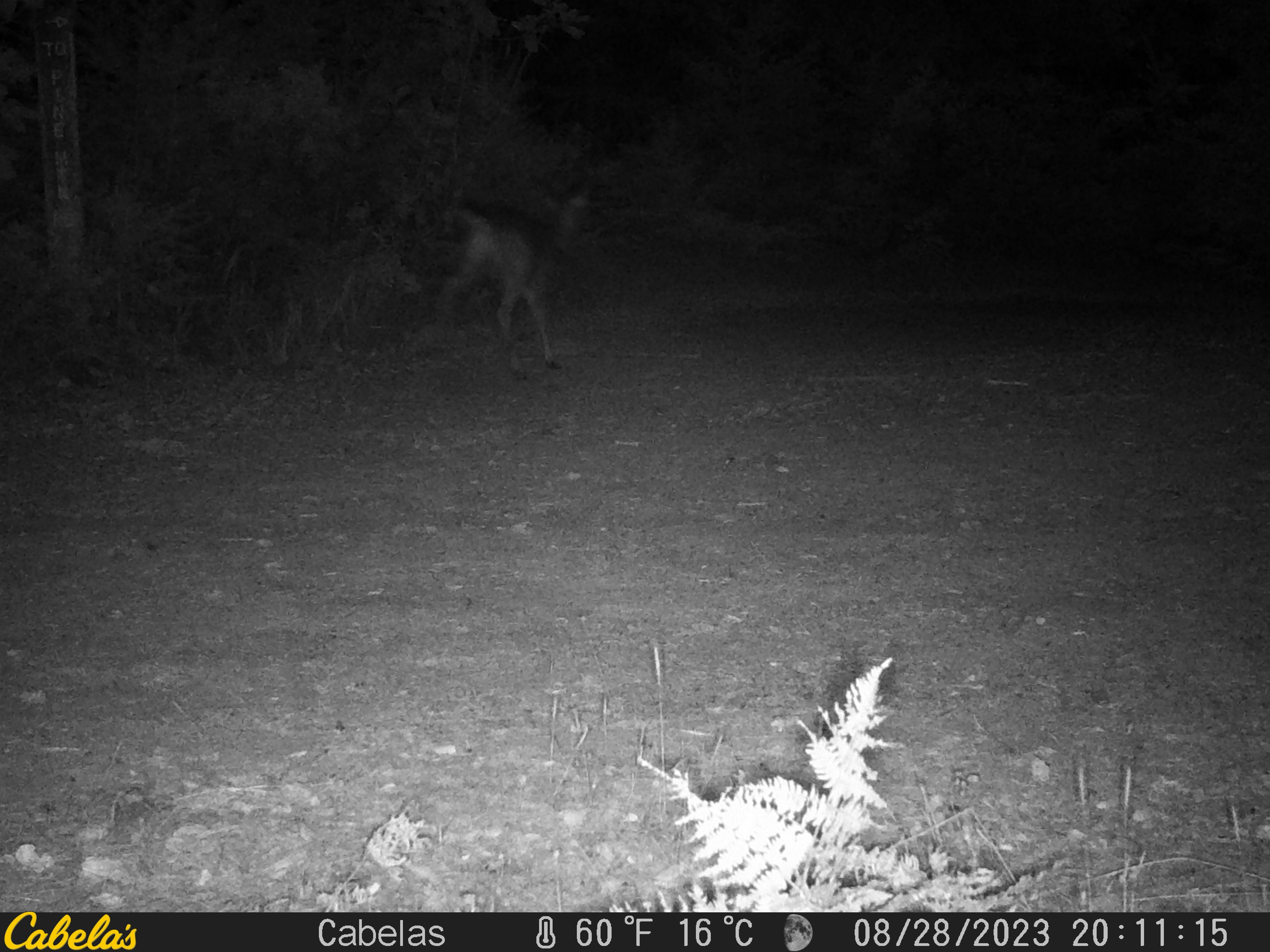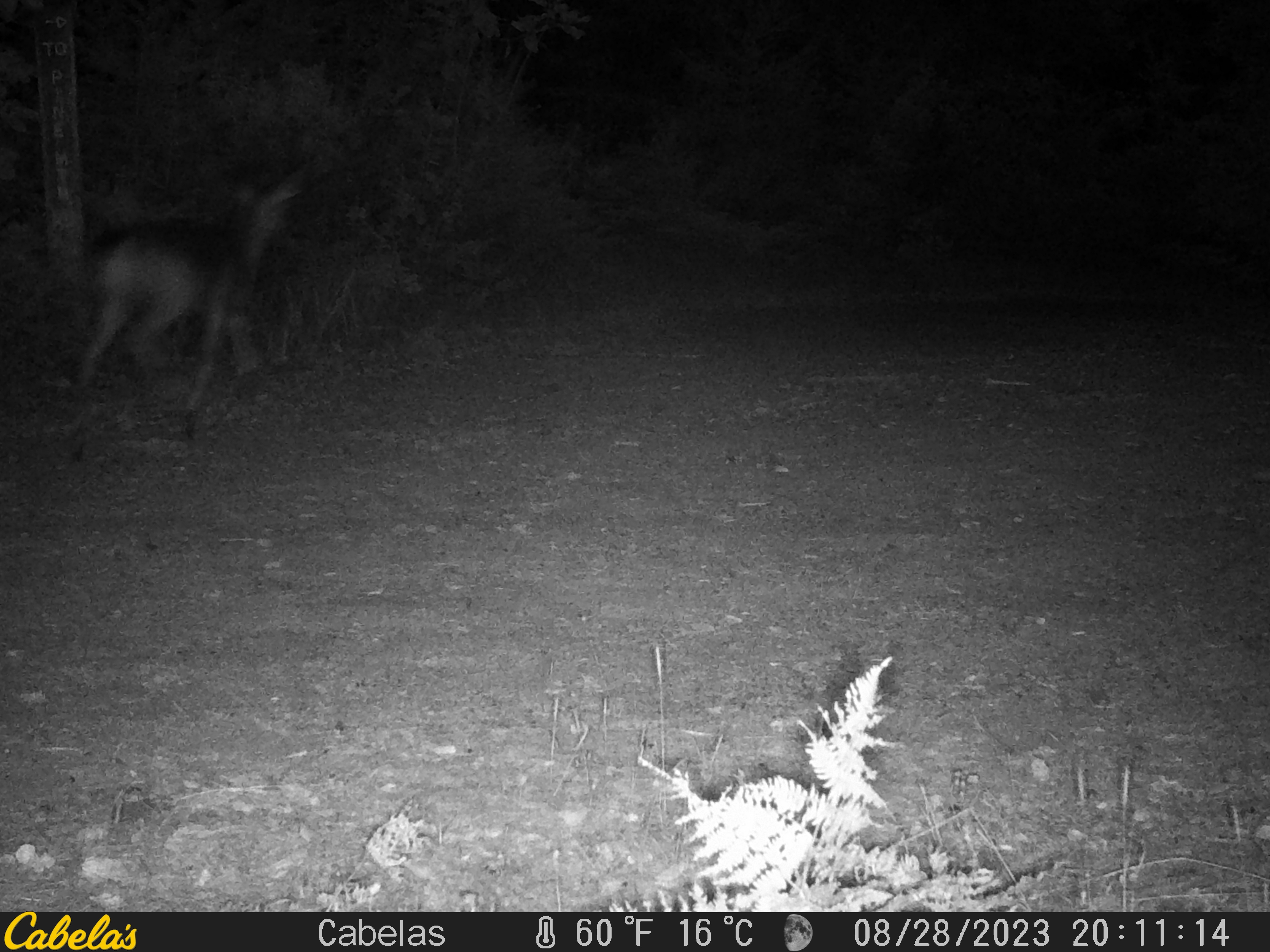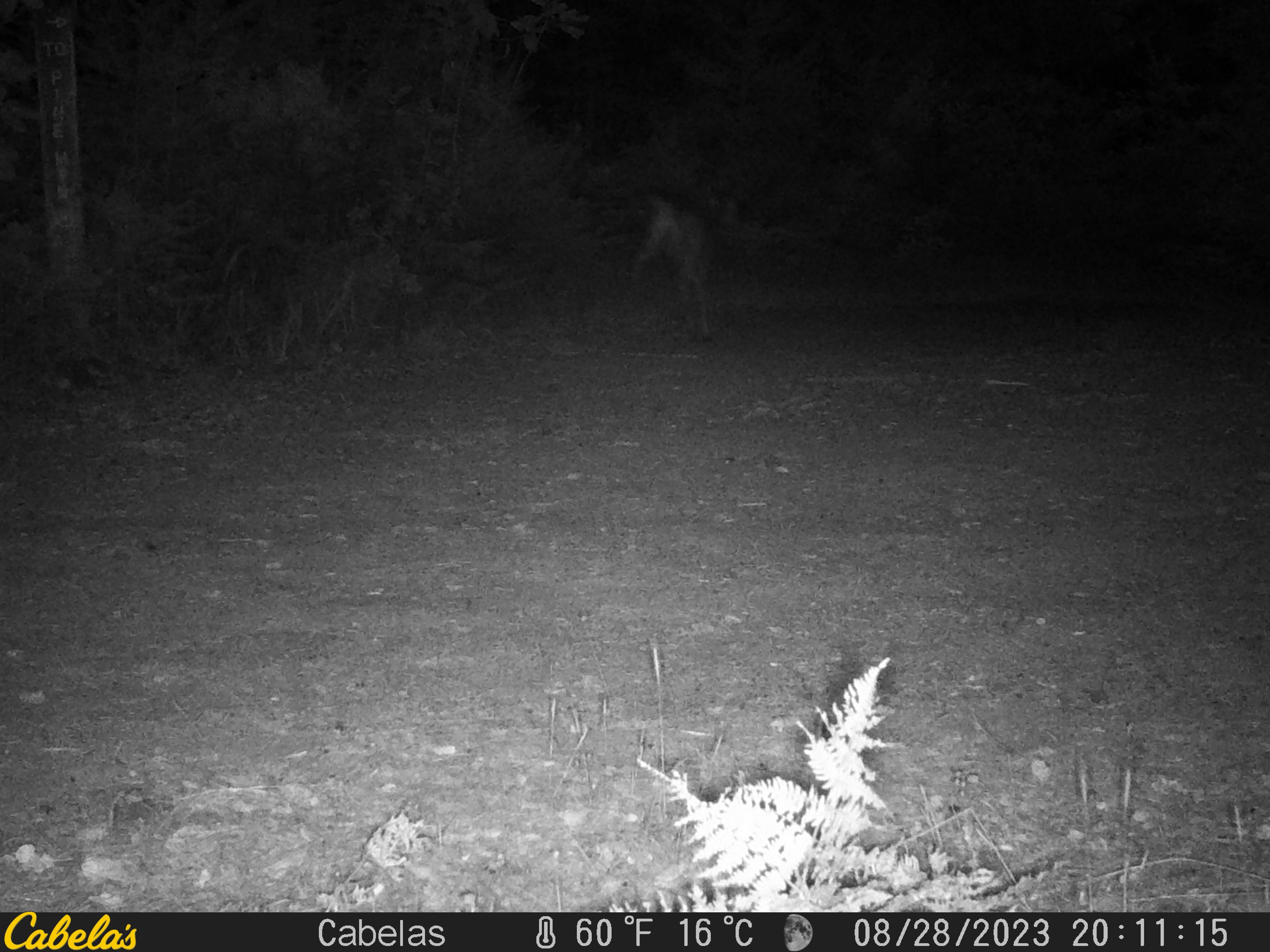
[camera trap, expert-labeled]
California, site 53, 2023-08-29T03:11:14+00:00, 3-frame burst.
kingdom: Animalia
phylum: Chordata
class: Mammalia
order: Artiodactyla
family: Cervidae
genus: Odocoileus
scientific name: Odocoileus hemionus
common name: mule deer